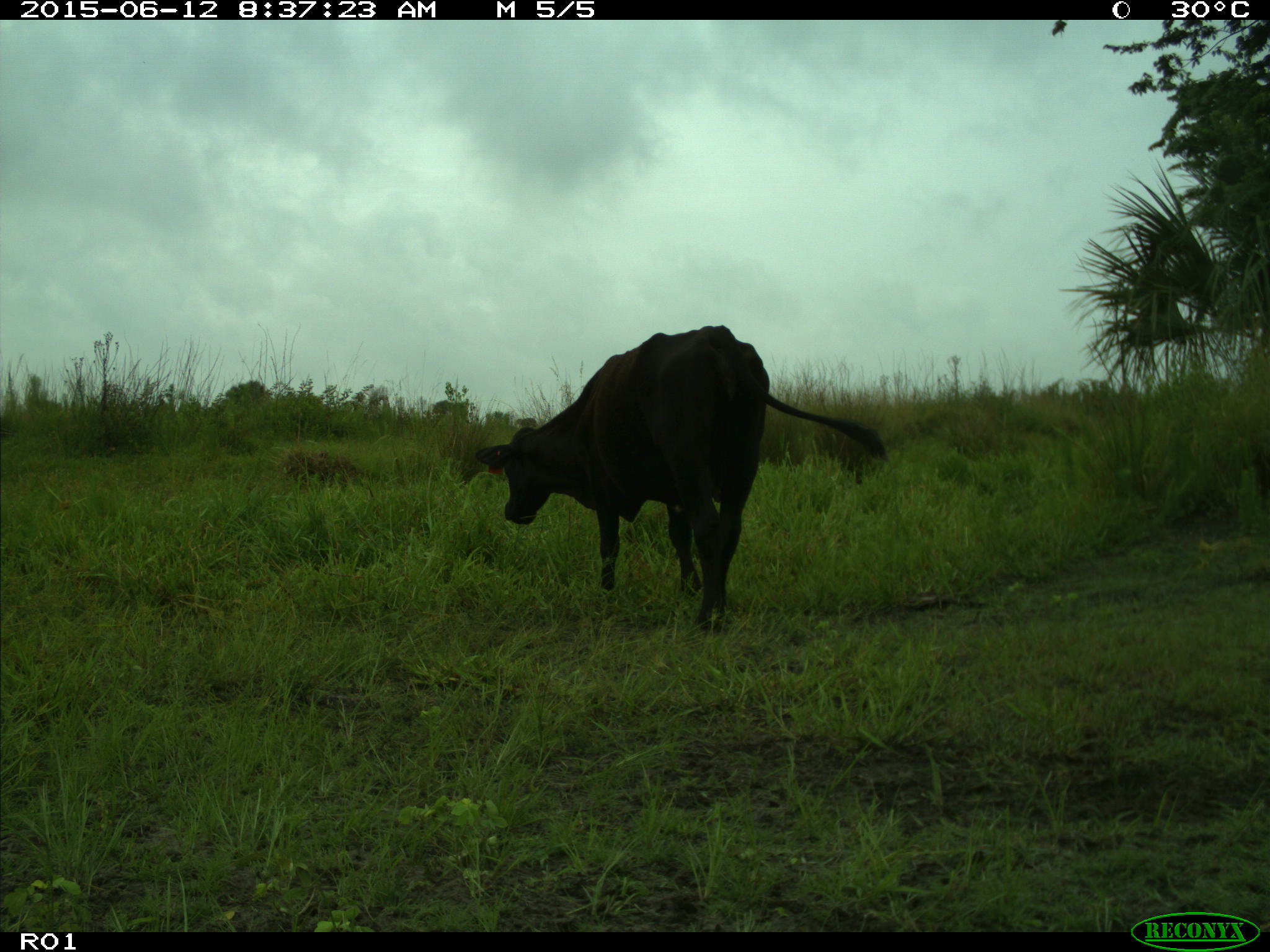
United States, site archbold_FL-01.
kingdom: Animalia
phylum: Chordata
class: Mammalia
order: Artiodactyla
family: Bovidae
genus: Bos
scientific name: Bos taurus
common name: domestic cow